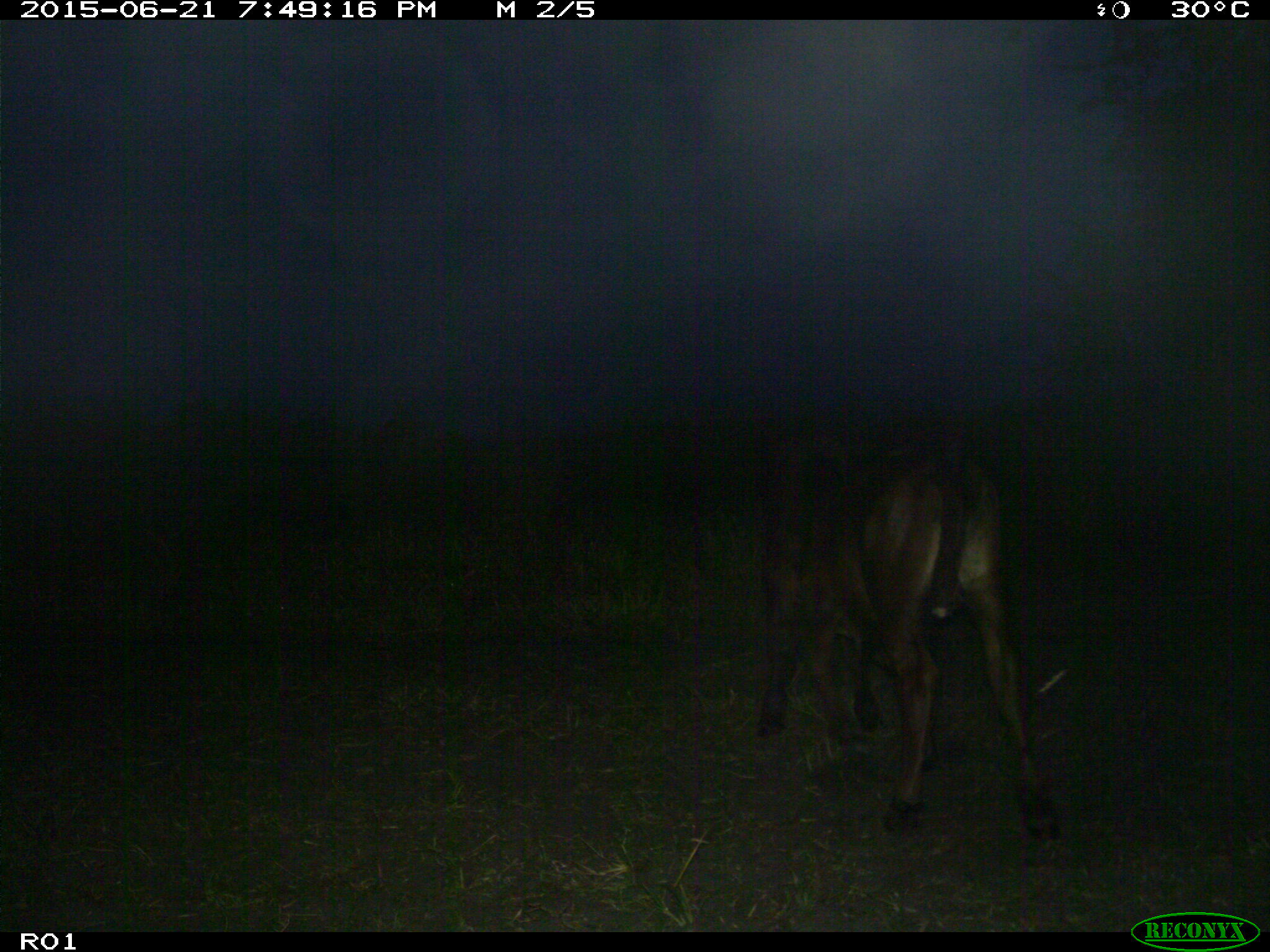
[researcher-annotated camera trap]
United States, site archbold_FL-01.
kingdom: Animalia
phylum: Chordata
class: Mammalia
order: Artiodactyla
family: Bovidae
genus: Bos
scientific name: Bos taurus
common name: domestic cow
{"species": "Bos taurus (domestic cow)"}